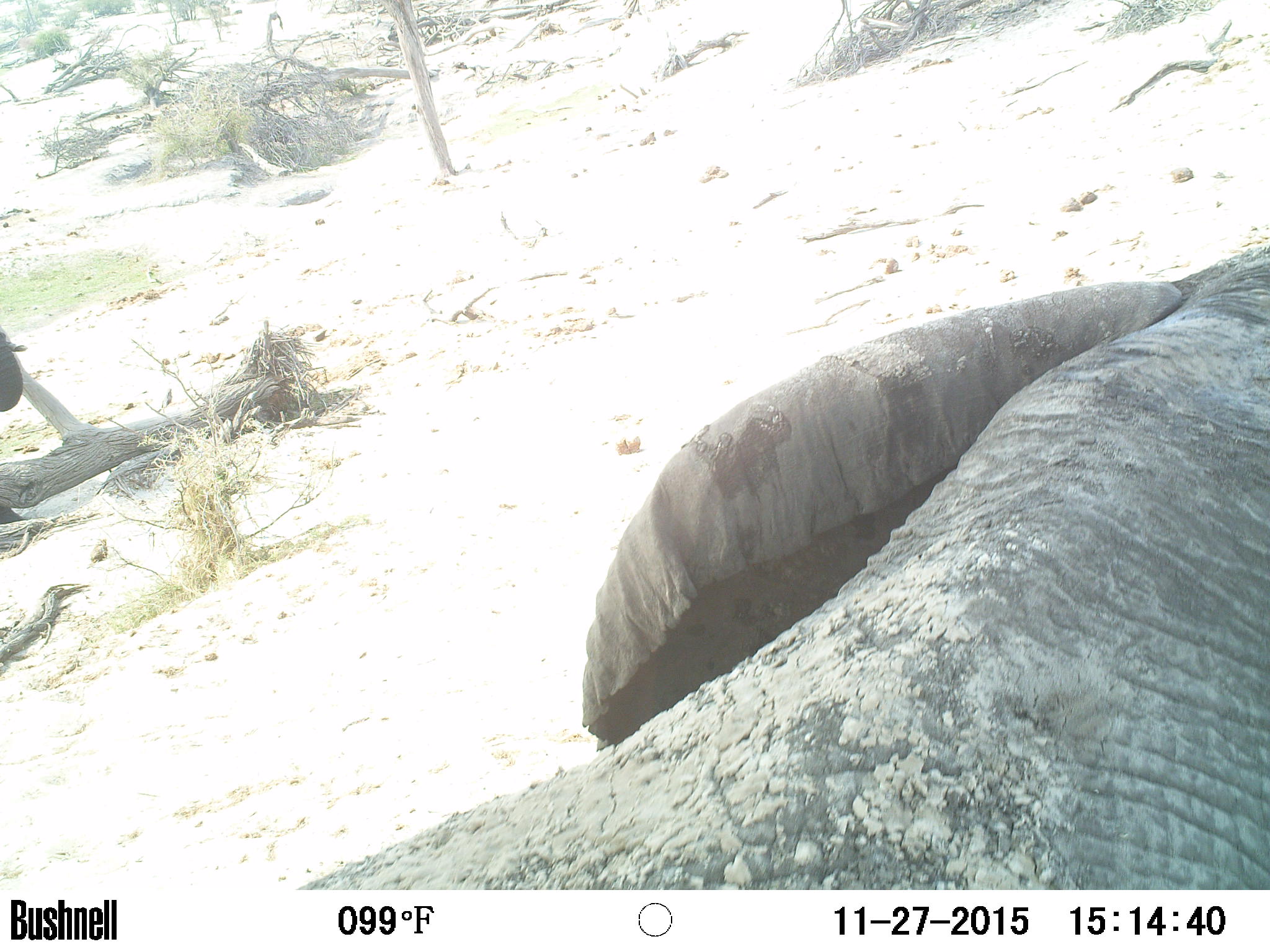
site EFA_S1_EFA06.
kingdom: Animalia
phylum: Chordata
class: Mammalia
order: Proboscidea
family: Elephantidae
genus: Loxodonta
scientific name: Loxodonta africana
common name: african bush elephant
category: elephant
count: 1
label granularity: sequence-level